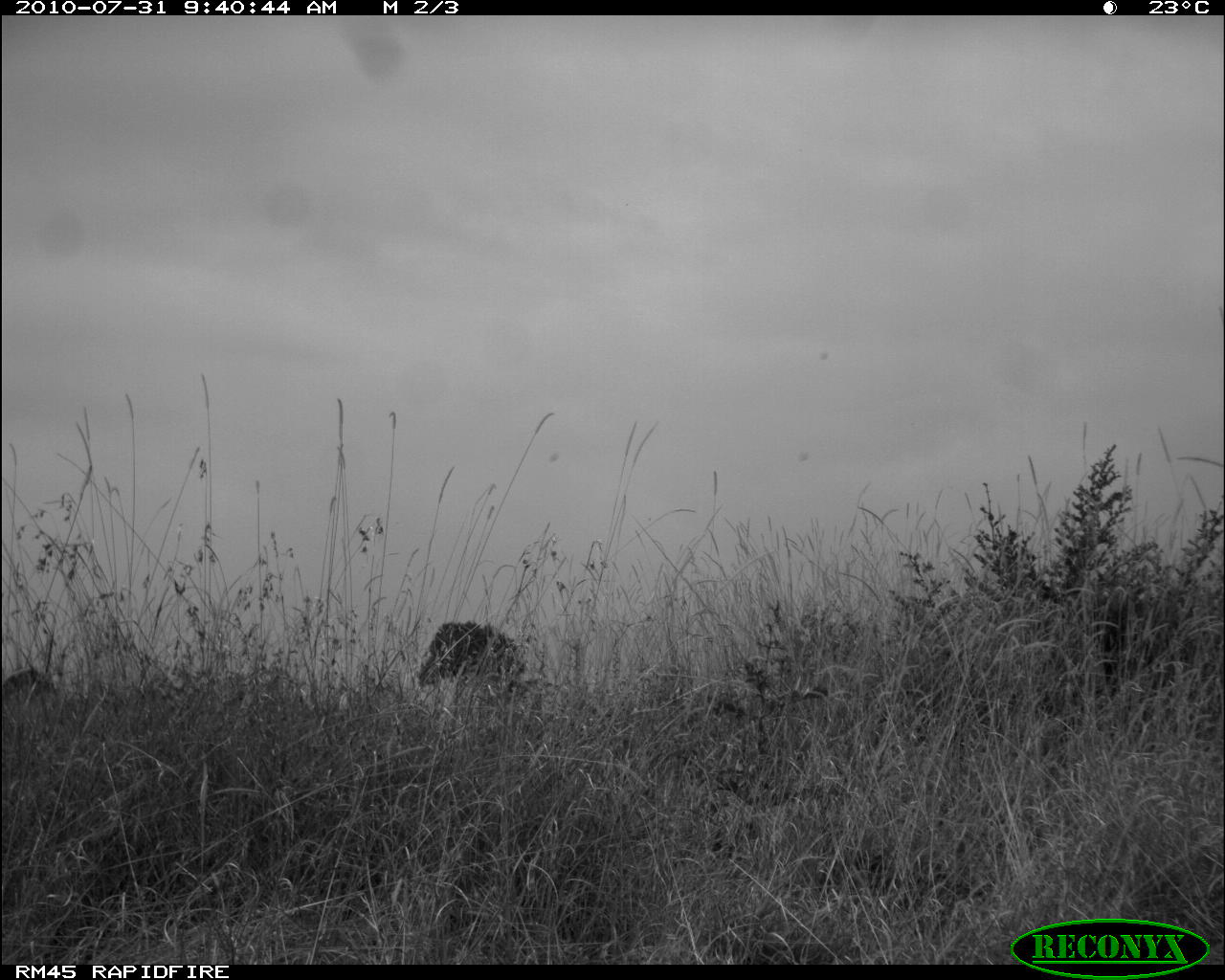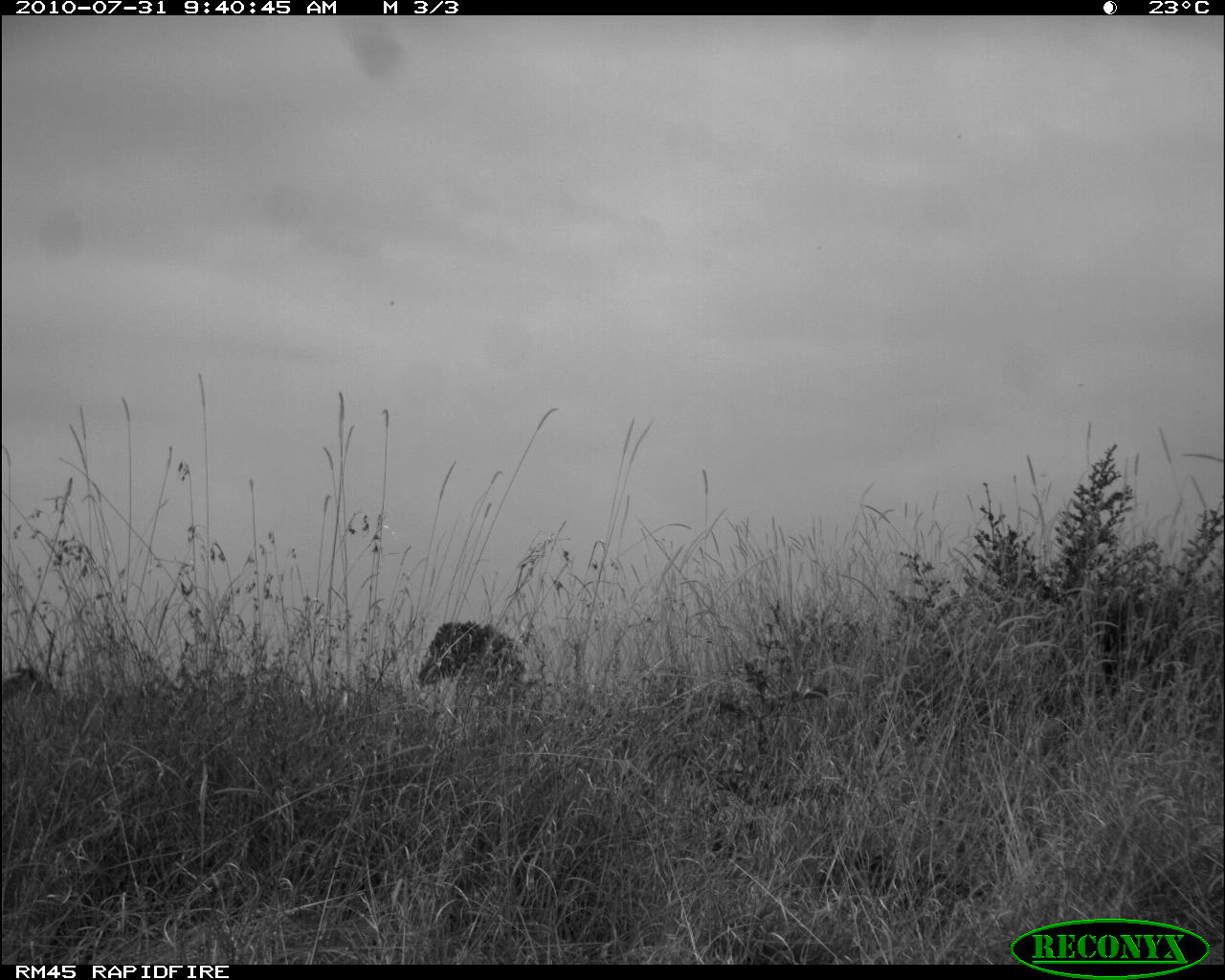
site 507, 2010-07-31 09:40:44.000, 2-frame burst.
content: unidentified animal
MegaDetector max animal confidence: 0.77